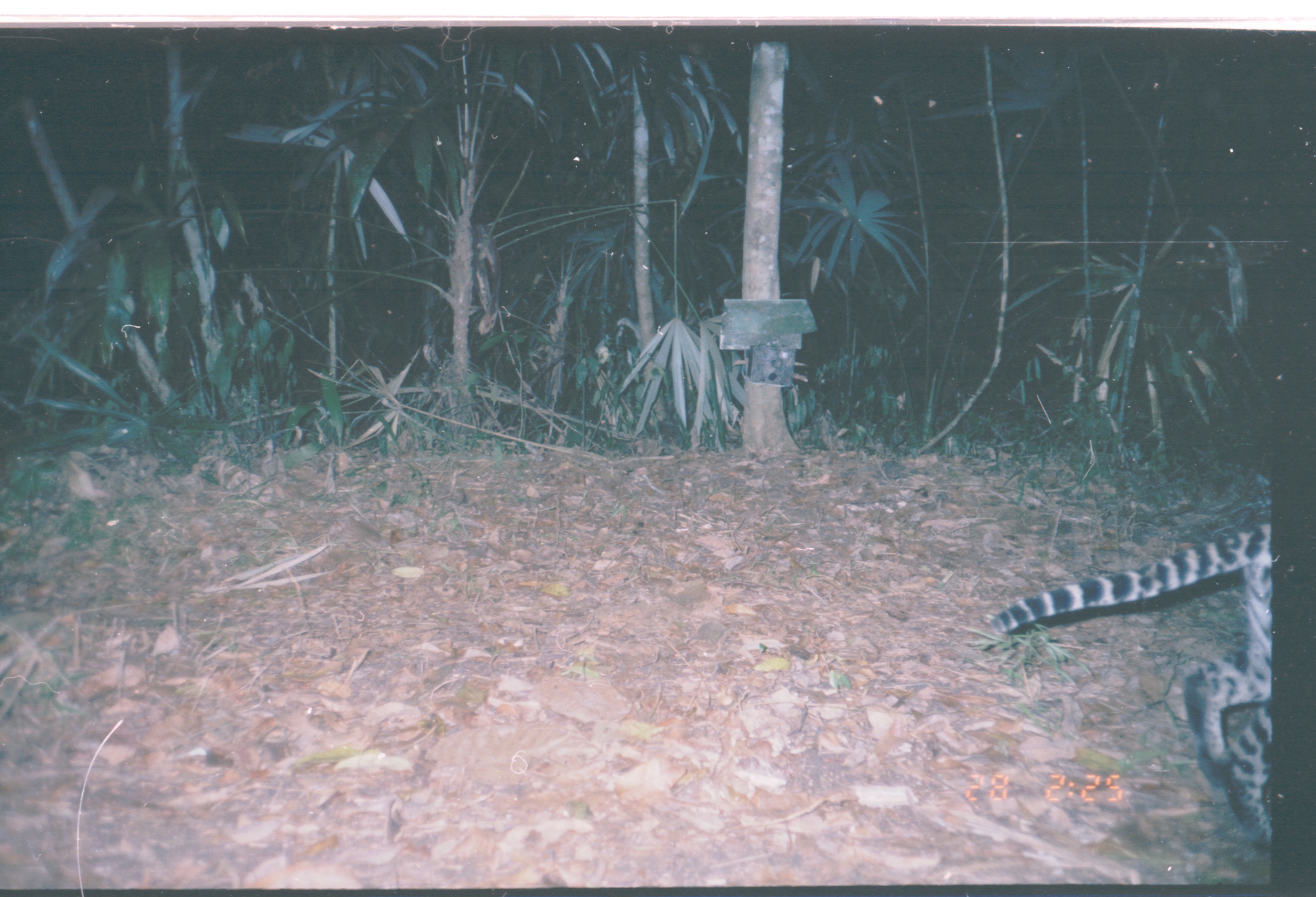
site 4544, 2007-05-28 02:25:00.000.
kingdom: Animalia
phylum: Chordata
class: Mammalia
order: Carnivora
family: Felidae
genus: Leopardus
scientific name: Leopardus pardalis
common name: ocelot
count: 1